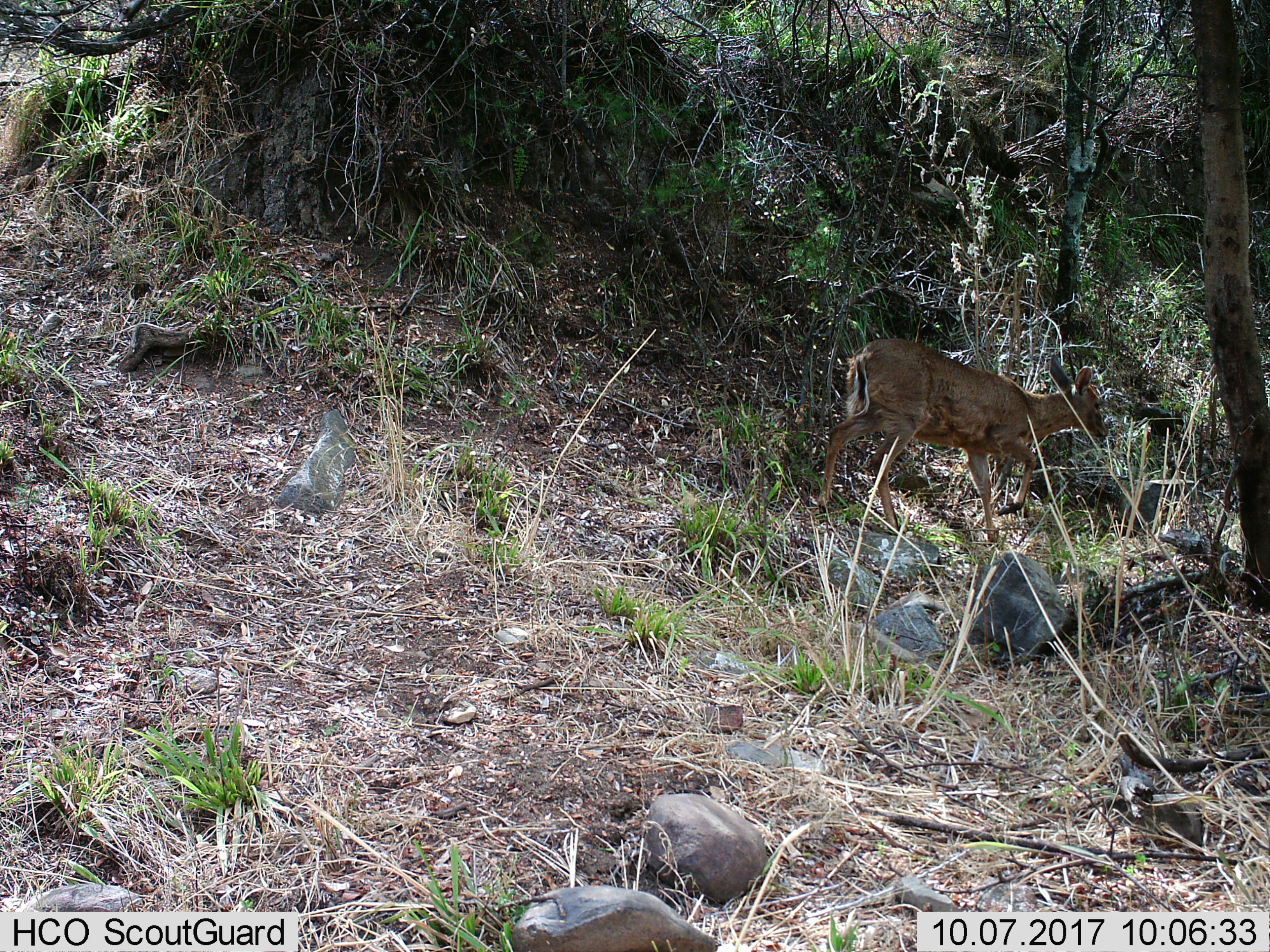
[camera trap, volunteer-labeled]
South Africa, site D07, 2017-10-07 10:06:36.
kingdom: Animalia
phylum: Chordata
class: Mammalia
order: Artiodactyla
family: Bovidae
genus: Cephalophus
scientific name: Cephalophus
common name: duiker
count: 1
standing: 0%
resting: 0%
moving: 100%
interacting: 0%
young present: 0%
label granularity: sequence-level